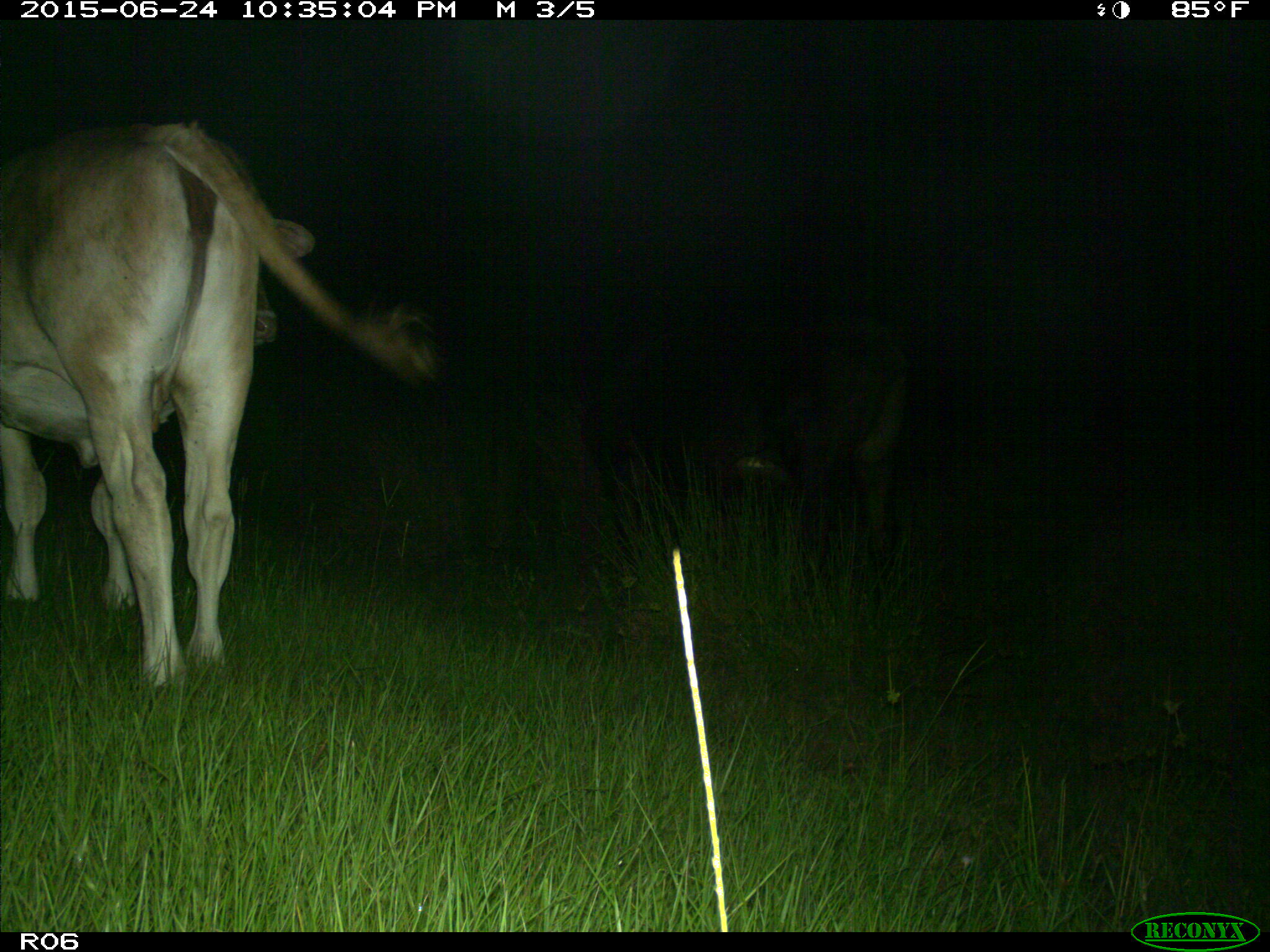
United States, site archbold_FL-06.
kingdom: Animalia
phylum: Chordata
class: Mammalia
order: Artiodactyla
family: Bovidae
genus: Bos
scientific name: Bos taurus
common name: domestic cow